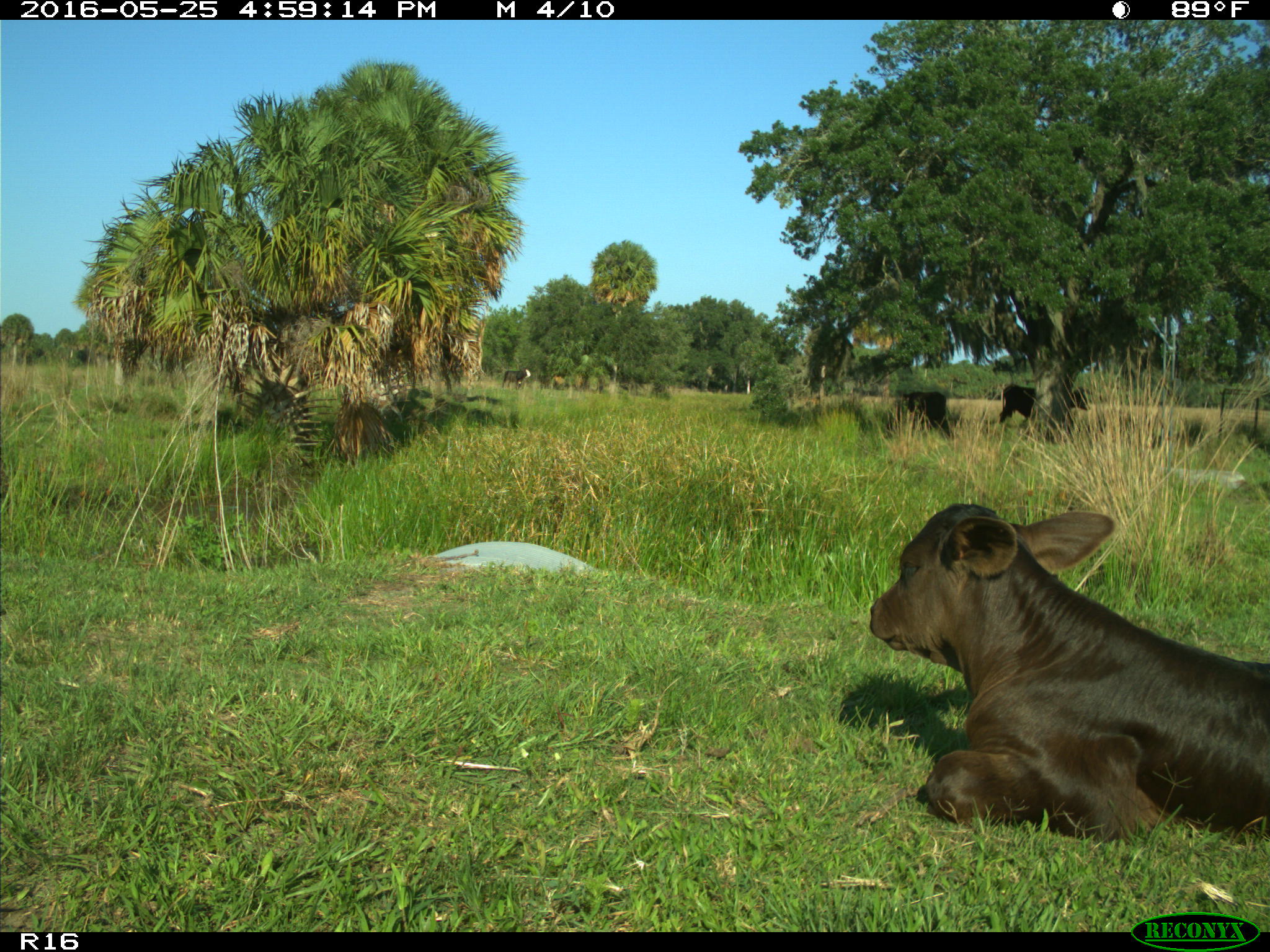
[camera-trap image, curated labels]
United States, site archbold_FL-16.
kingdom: Animalia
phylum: Chordata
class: Mammalia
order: Artiodactyla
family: Bovidae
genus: Bos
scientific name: Bos taurus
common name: domestic cow